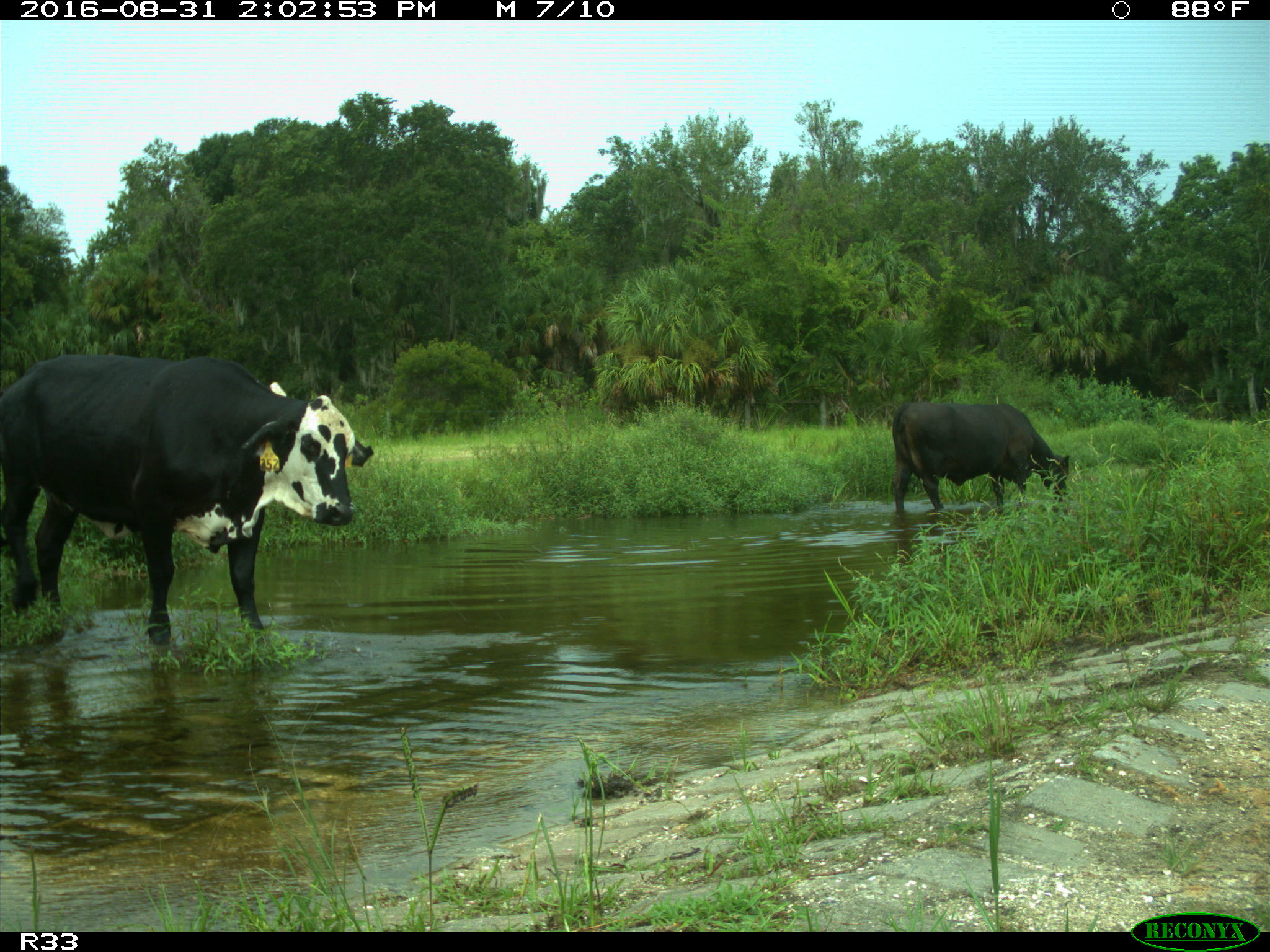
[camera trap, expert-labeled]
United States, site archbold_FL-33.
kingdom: Animalia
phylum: Chordata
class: Mammalia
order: Artiodactyla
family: Bovidae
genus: Bos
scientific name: Bos taurus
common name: domestic cow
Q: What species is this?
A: Bos taurus (domestic cow).